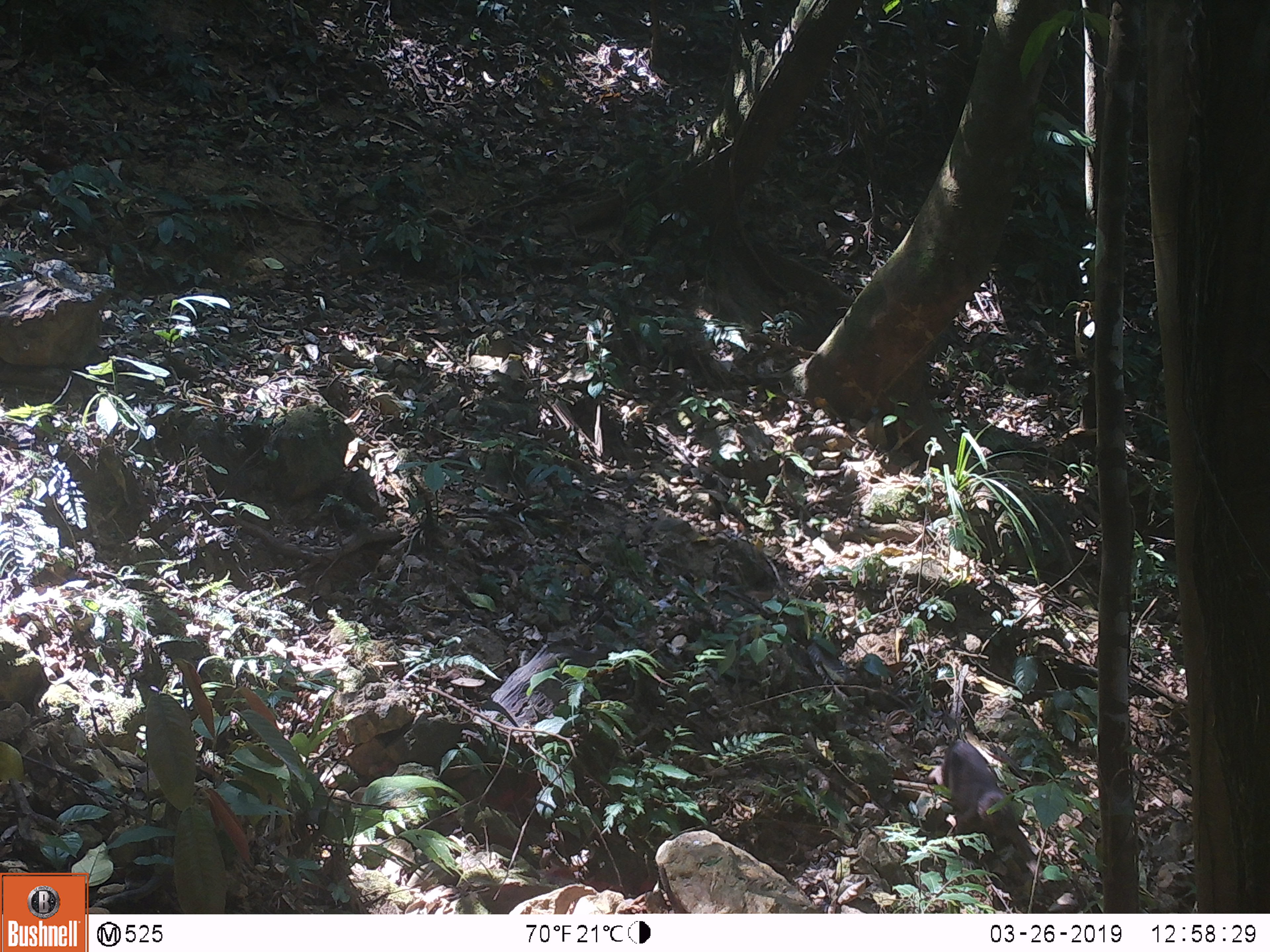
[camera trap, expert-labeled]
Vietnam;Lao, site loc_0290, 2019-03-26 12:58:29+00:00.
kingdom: Animalia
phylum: Chordata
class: Mammalia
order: Primates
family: Cercopithecidae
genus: Macaca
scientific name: Macaca arctoides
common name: stump-tailed macaque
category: stump tailed macaque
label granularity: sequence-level